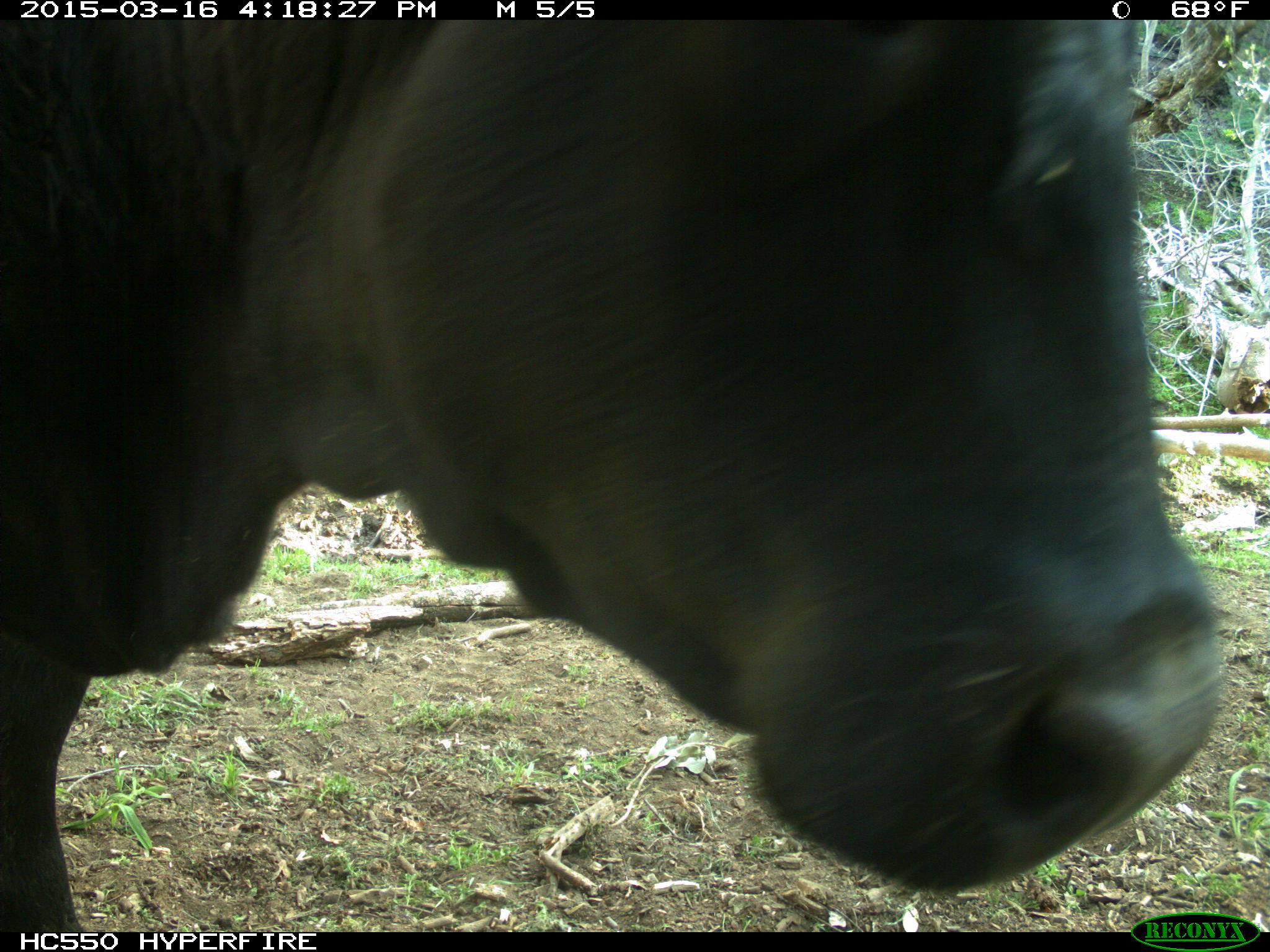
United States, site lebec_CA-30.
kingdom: Animalia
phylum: Chordata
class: Mammalia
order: Artiodactyla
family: Bovidae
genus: Bos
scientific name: Bos taurus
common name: domestic cow